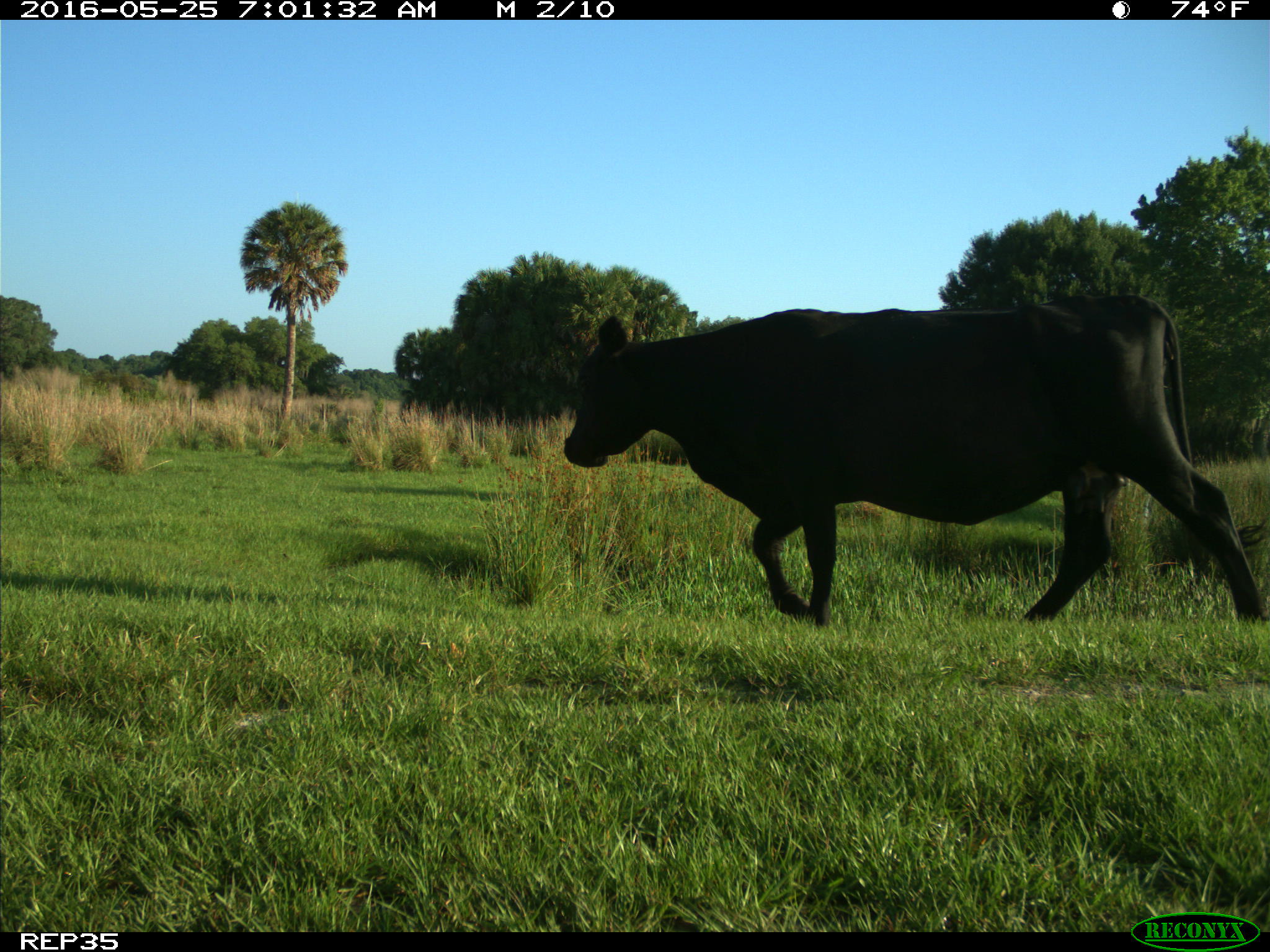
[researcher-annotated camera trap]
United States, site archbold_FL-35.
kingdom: Animalia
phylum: Chordata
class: Mammalia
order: Artiodactyla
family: Bovidae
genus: Bos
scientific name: Bos taurus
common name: domestic cow